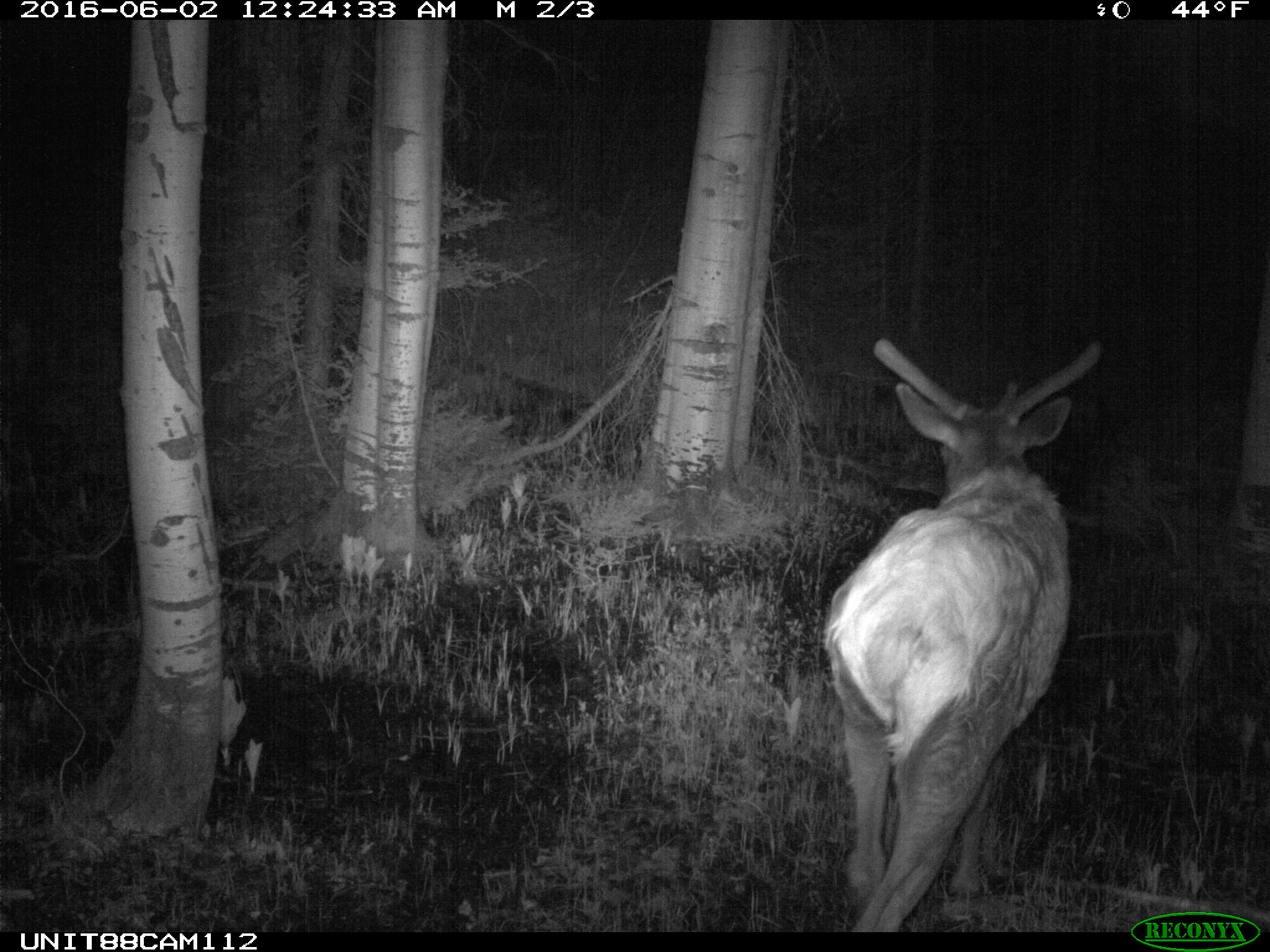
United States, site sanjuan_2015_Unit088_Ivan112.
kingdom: Animalia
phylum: Chordata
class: Mammalia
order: Artiodactyla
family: Cervidae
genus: Cervus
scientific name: Cervus elaphus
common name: red deer